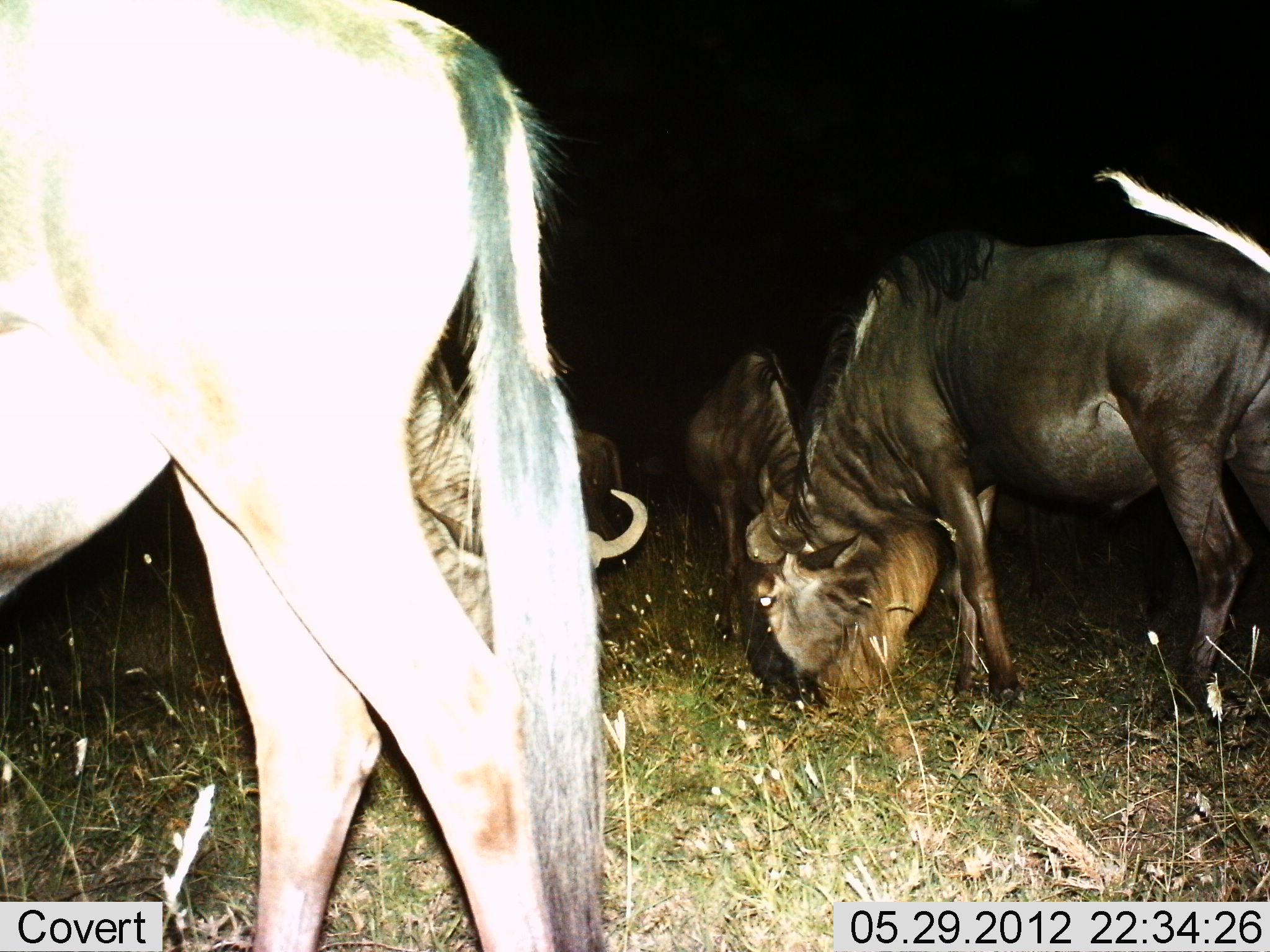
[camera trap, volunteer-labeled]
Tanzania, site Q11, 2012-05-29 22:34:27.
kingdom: Animalia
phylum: Chordata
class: Mammalia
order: Artiodactyla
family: Bovidae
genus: Connochaetes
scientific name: Connochaetes taurinus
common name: blue wildebeest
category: wildebeest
Wildebeest (blue wildebeest) (Connochaetes taurinus), count 5. Behavior (volunteer vote fractions): standing 70%, resting 0%, moving 0%, interacting 0%. Young present (vote fraction): 0%. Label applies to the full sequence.